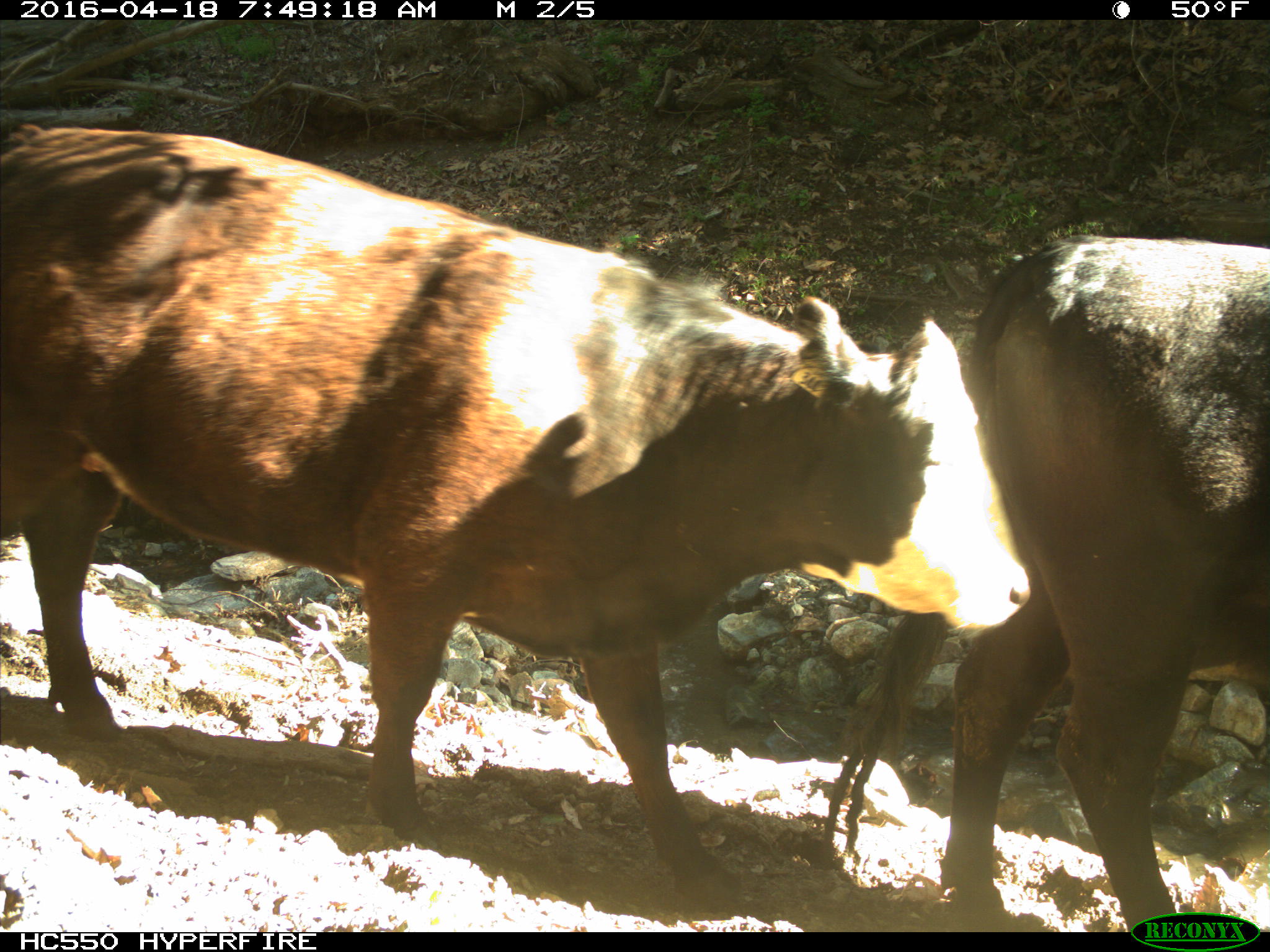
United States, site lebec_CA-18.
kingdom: Animalia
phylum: Chordata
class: Mammalia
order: Artiodactyla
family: Bovidae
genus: Bos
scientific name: Bos taurus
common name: domestic cow